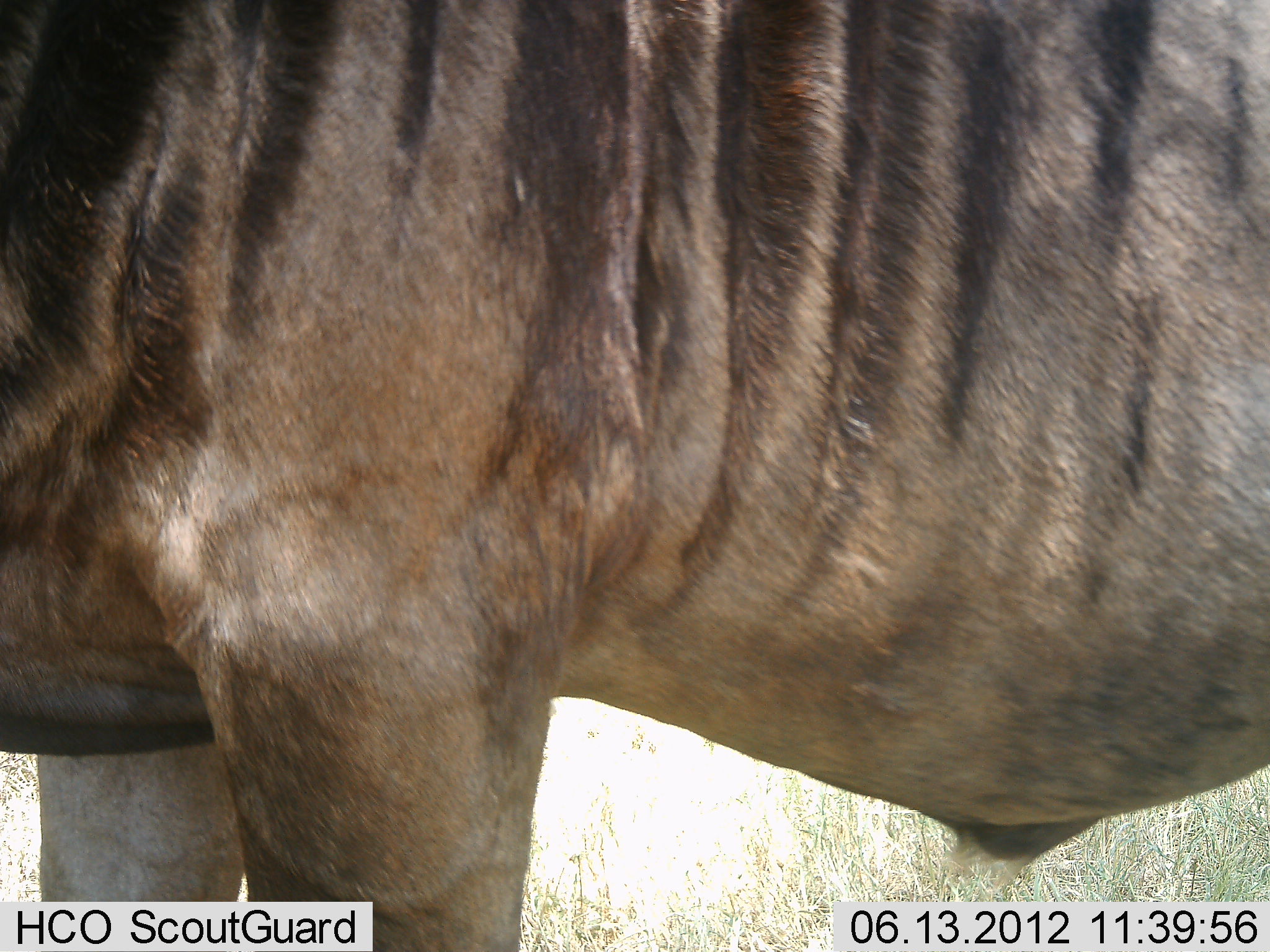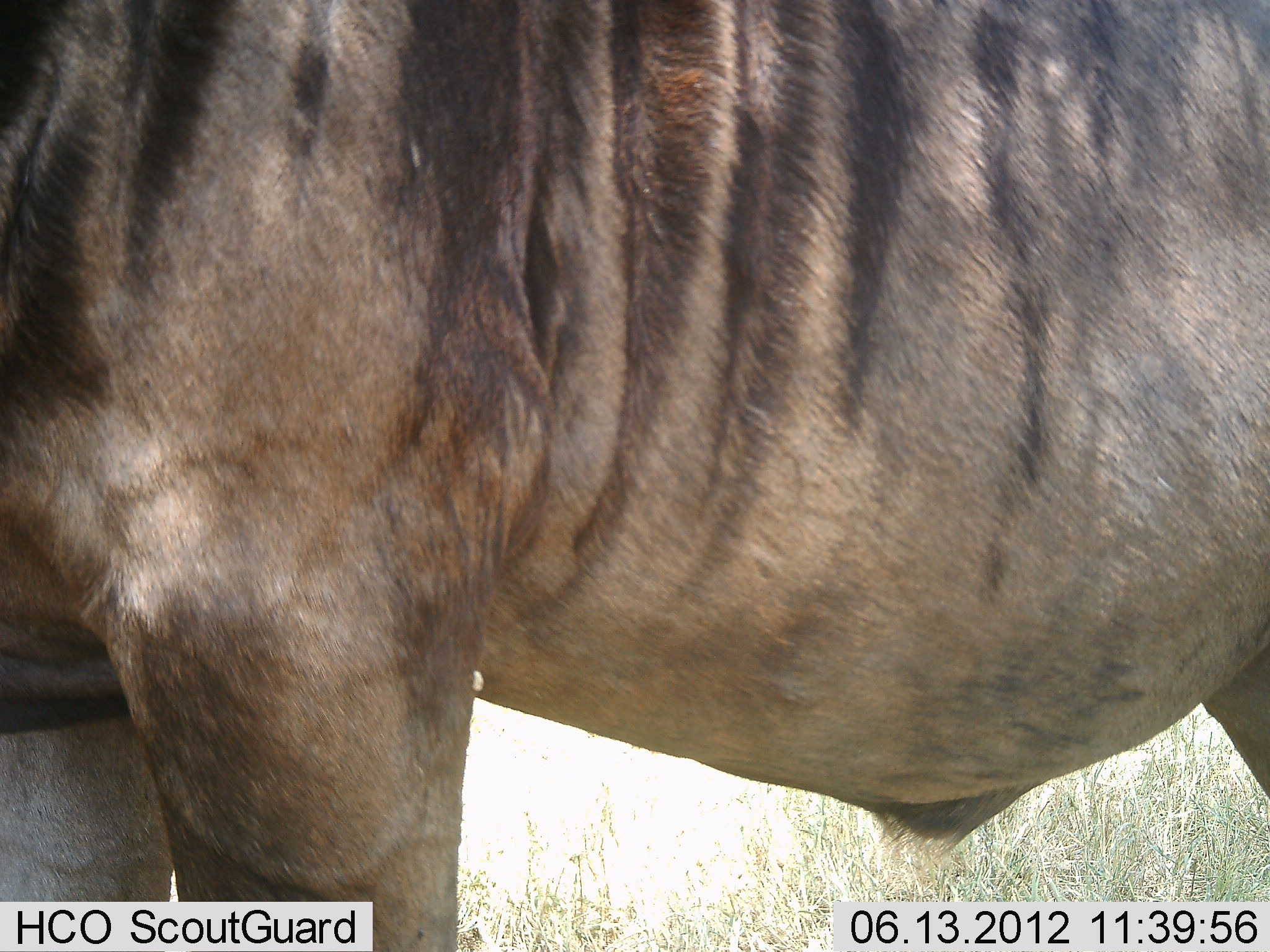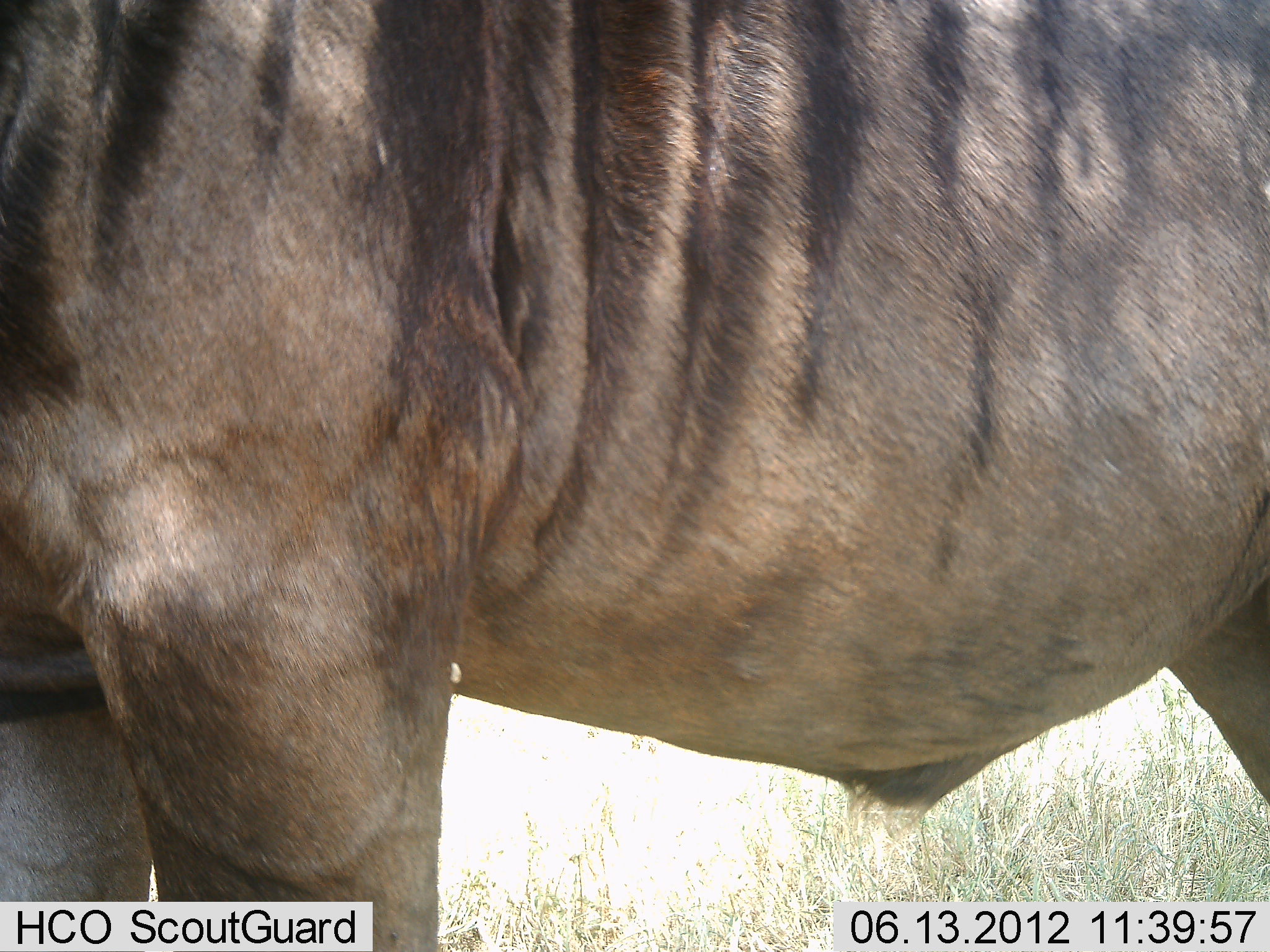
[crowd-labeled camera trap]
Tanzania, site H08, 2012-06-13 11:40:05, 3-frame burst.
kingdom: Animalia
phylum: Chordata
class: Mammalia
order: Artiodactyla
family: Bovidae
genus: Connochaetes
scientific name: Connochaetes taurinus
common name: blue wildebeest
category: wildebeest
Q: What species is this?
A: Wildebeest (blue wildebeest) (Connochaetes taurinus).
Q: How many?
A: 1.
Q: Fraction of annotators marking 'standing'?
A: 70%.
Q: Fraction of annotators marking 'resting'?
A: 0%.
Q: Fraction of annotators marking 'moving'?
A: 30%.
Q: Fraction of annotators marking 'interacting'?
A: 0%.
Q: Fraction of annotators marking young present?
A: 0%.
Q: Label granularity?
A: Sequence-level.